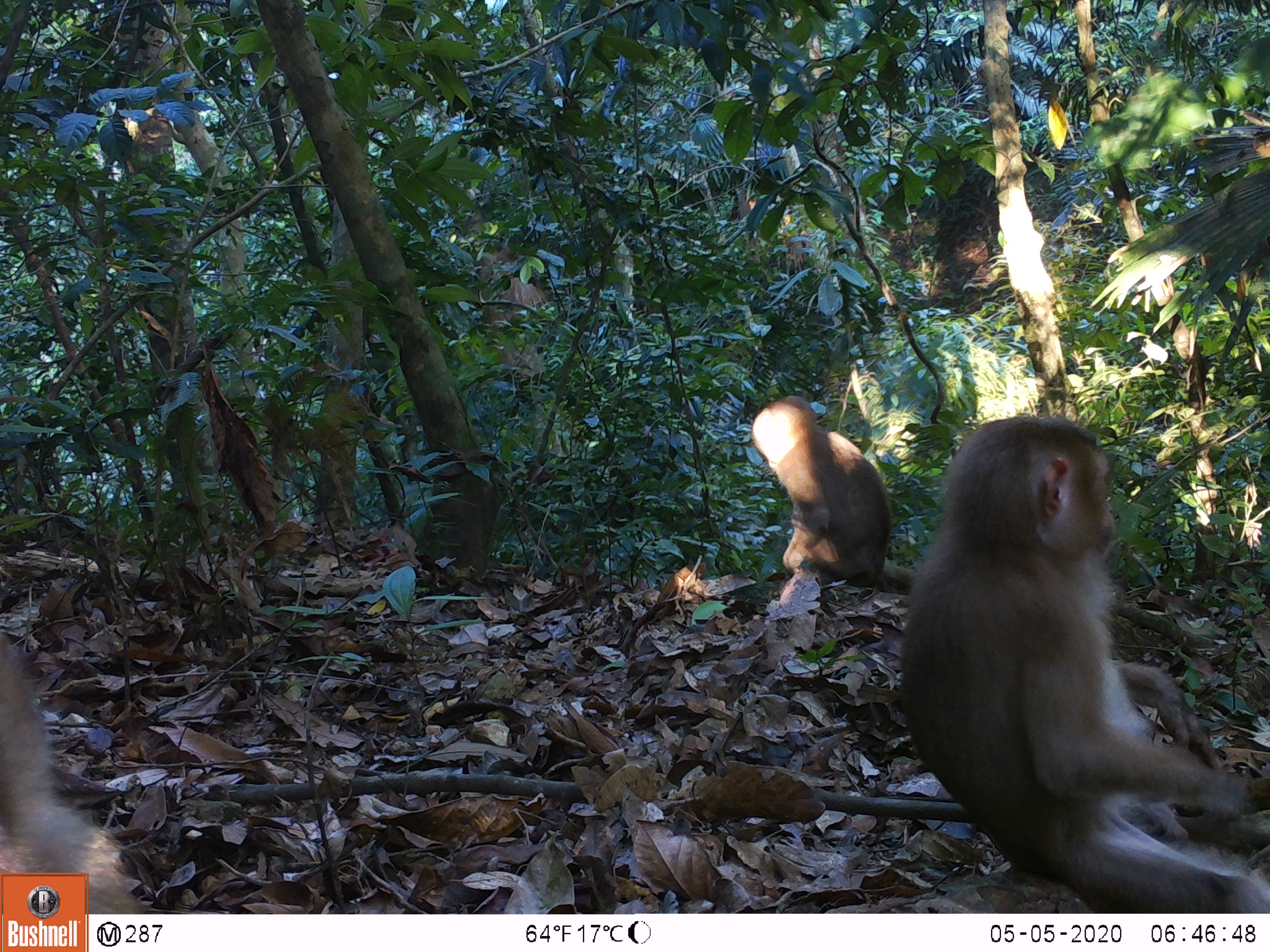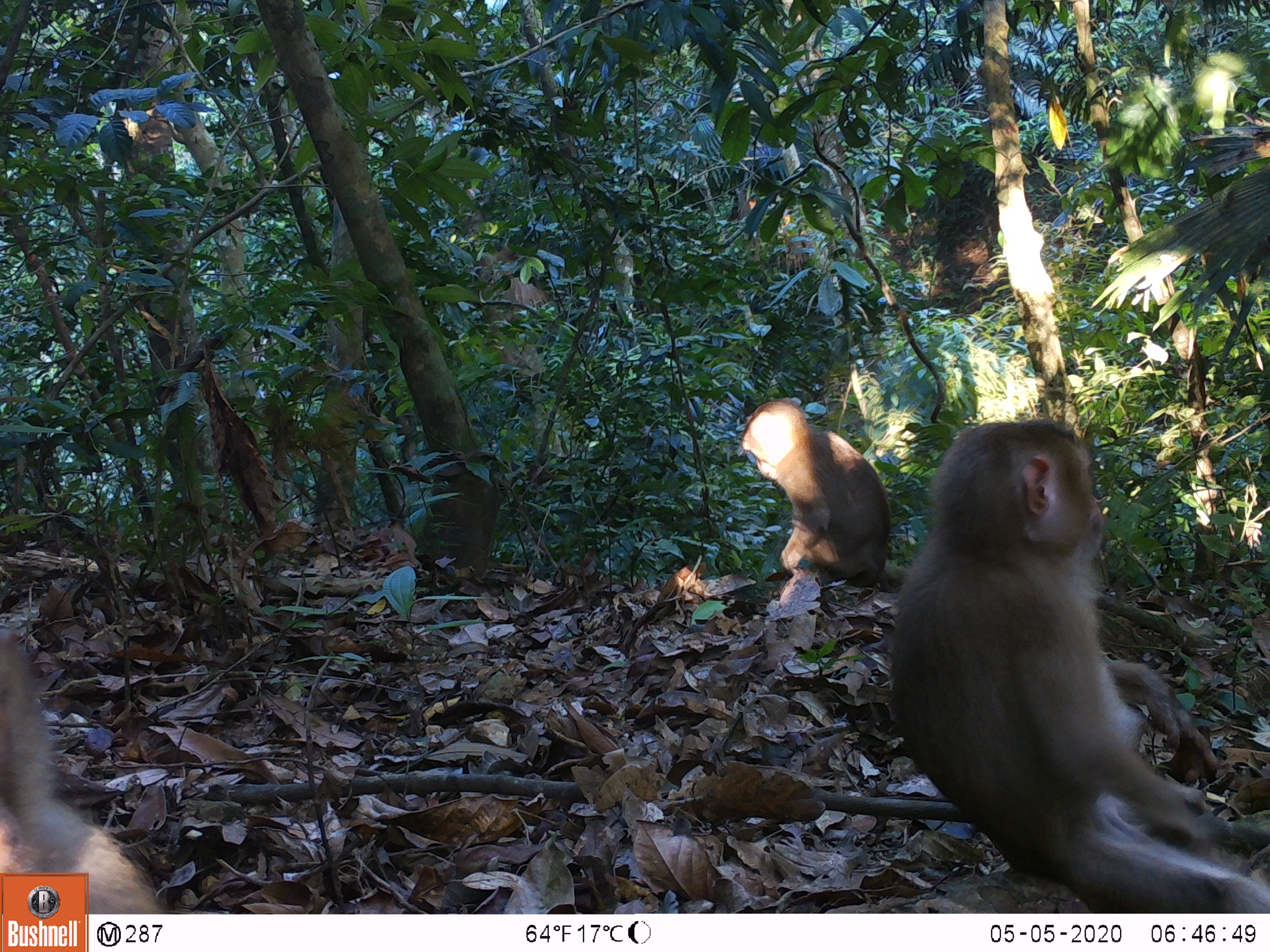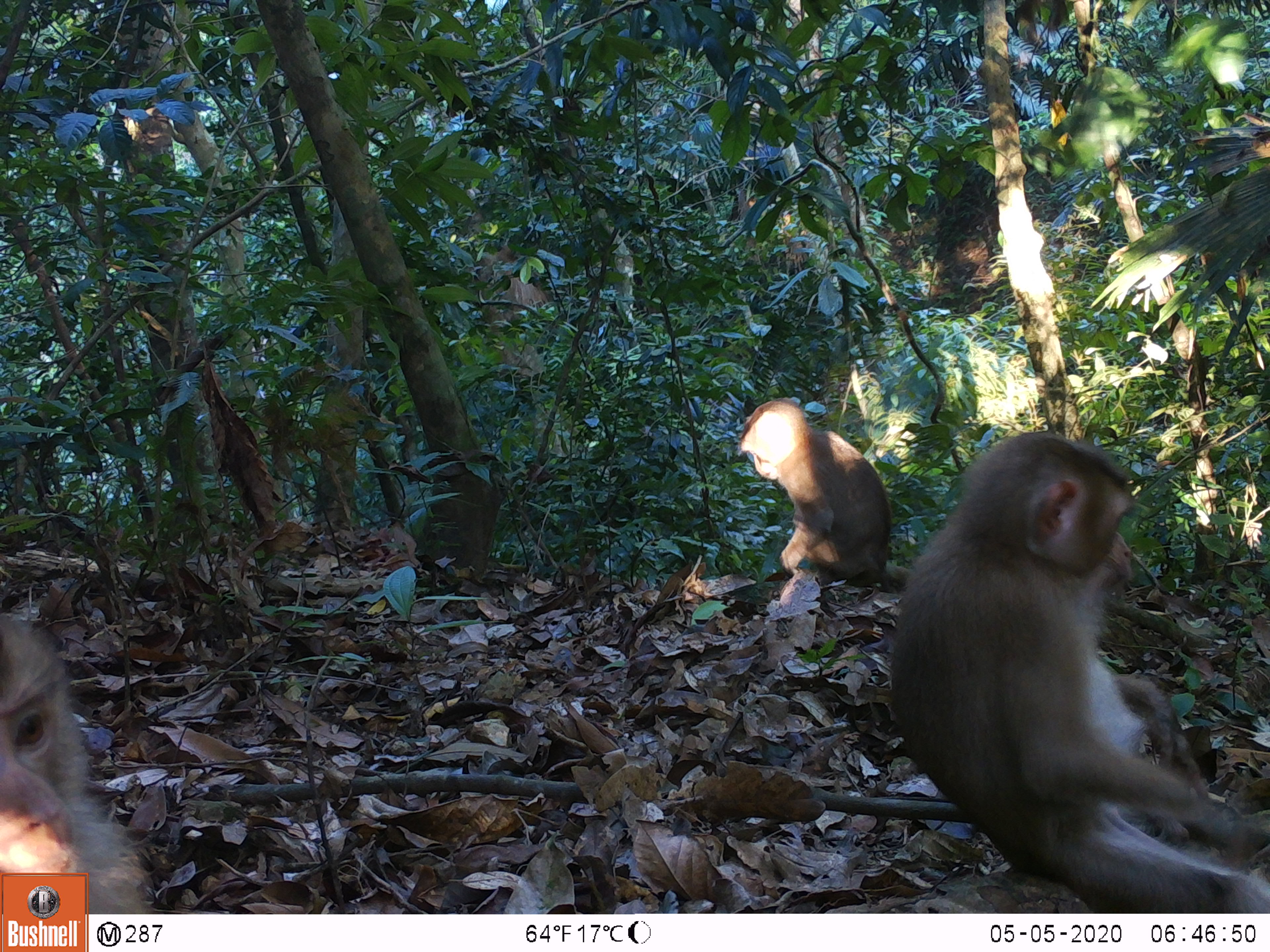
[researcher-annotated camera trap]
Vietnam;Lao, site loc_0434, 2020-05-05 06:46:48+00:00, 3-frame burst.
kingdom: Animalia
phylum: Chordata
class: Mammalia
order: Primates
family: Cercopithecidae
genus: Macaca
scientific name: Macaca nemestrina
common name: pig-tailed macaque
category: pig tailed macaque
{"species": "pig tailed macaque (pig-tailed macaque) (Macaca nemestrina)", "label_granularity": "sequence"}